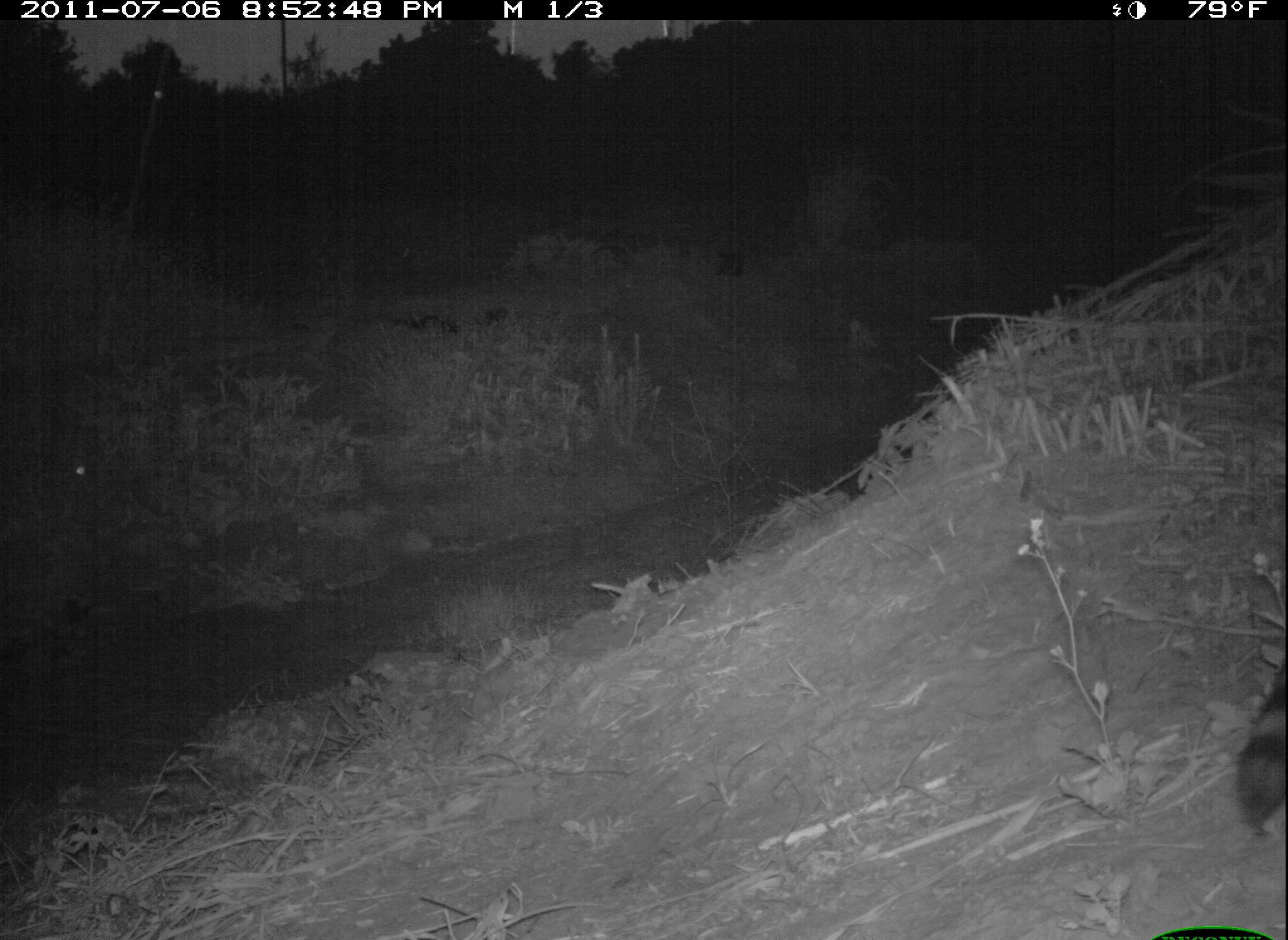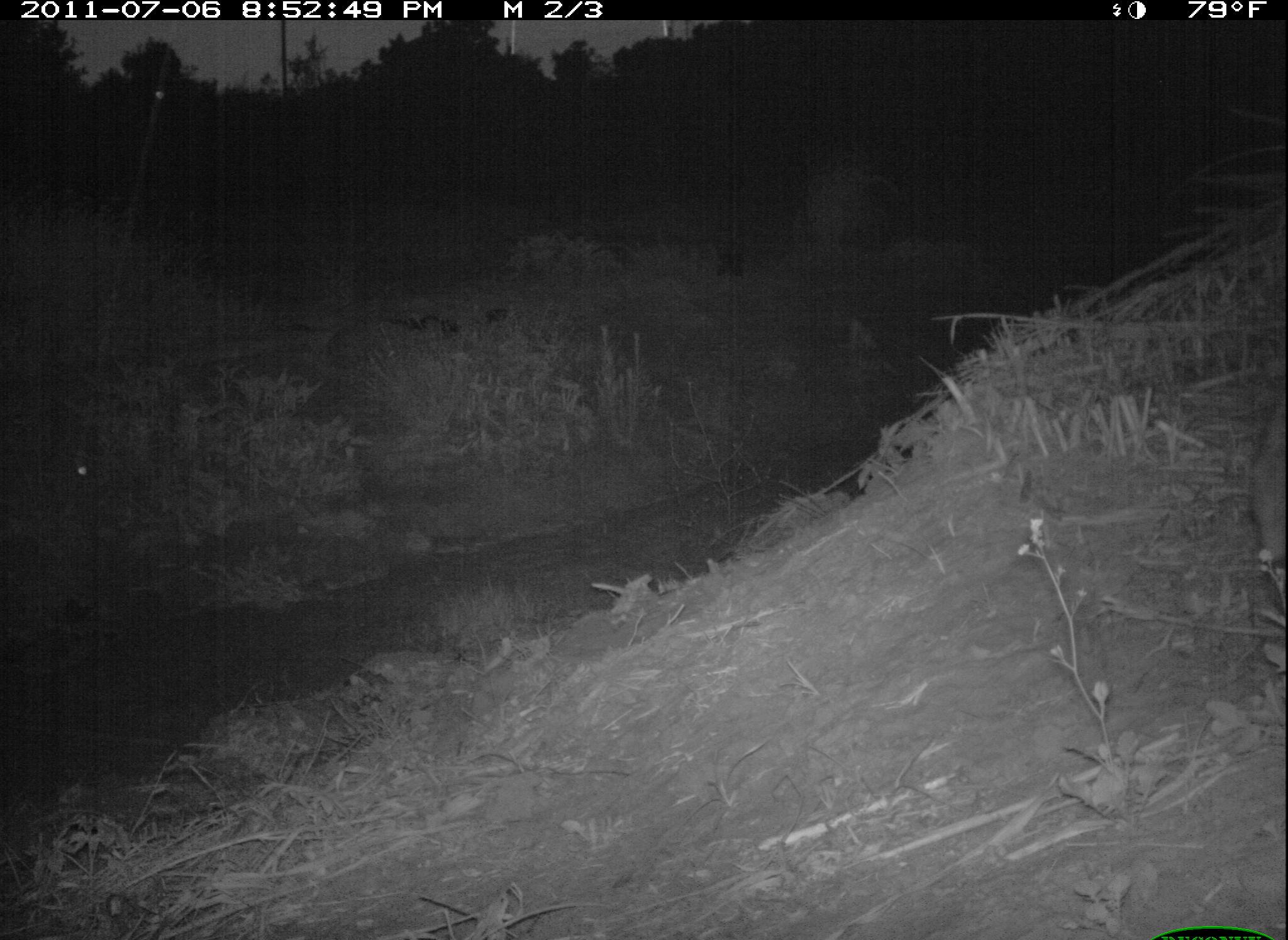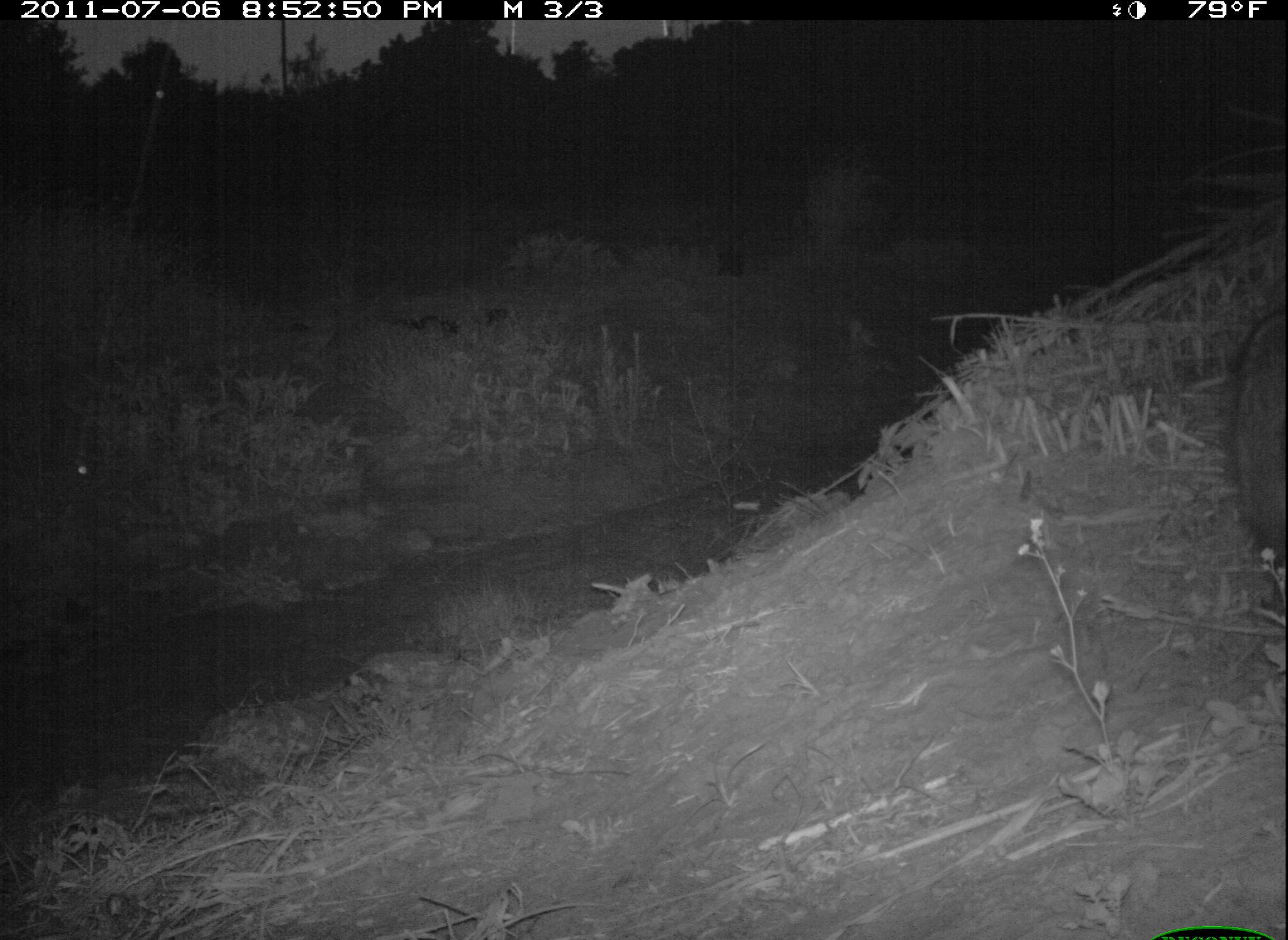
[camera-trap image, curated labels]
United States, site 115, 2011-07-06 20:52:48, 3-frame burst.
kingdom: Animalia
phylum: Chordata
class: Mammalia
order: Carnivora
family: Procyonidae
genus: Procyon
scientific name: Procyon lotor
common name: raccoon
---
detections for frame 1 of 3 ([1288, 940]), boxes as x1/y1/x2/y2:
raccoon: 1233/622/1286/865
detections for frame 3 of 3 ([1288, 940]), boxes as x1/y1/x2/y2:
raccoon: 1227/295/1286/596